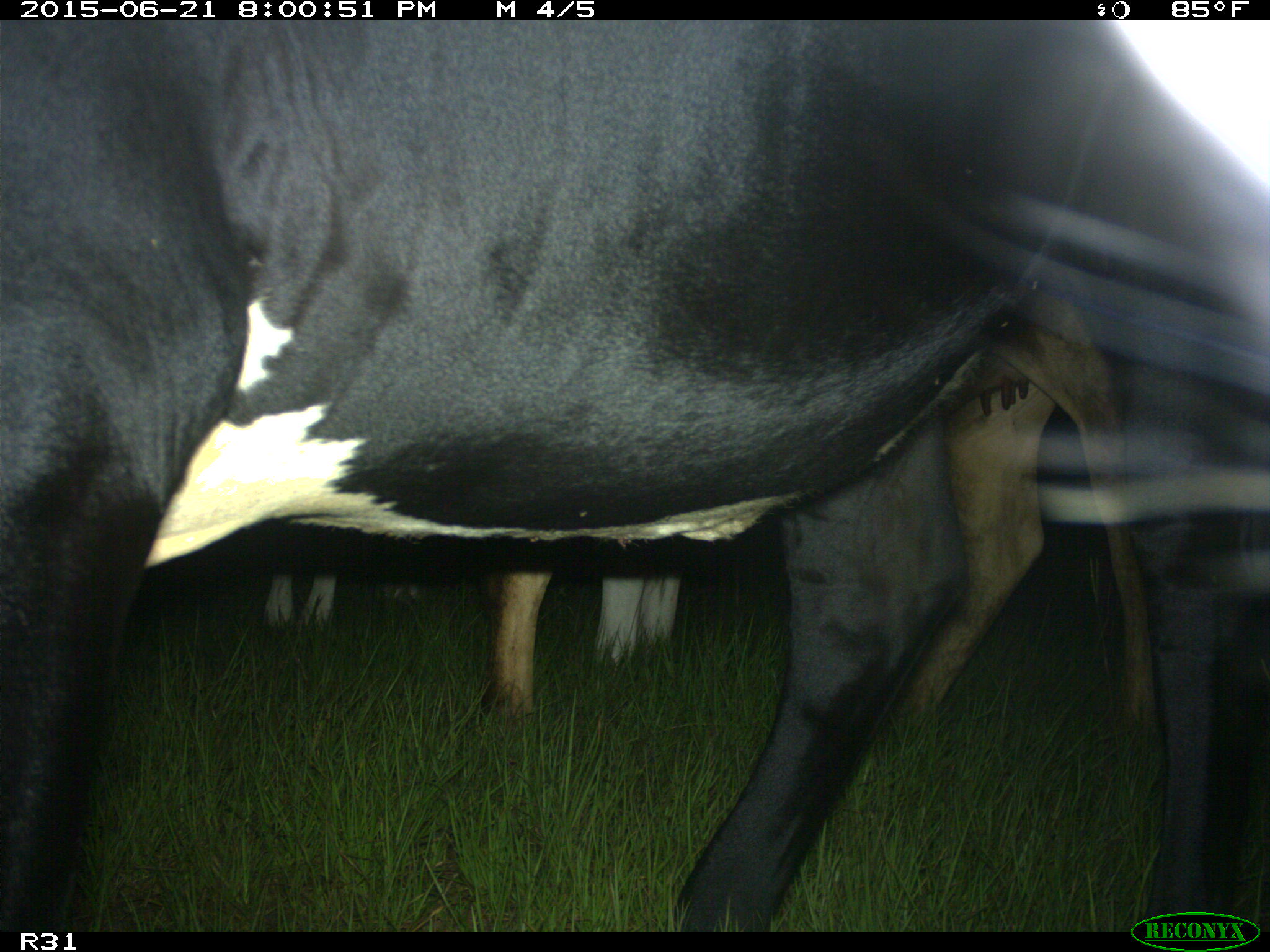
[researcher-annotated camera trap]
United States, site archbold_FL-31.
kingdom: Animalia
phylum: Chordata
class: Mammalia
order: Artiodactyla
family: Bovidae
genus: Bos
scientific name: Bos taurus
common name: domestic cow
Bos taurus (domestic cow).